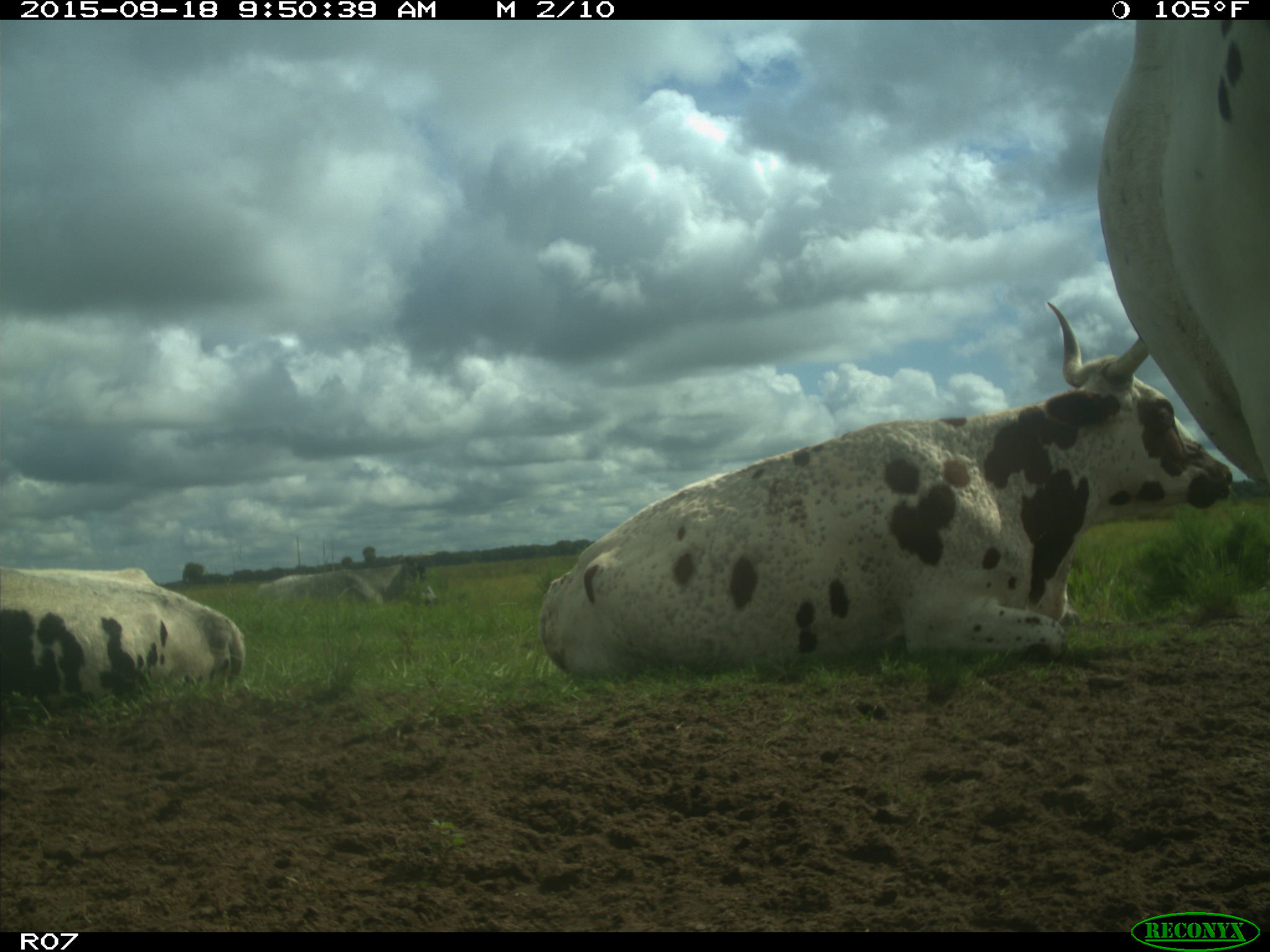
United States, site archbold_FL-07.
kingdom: Animalia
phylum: Chordata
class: Mammalia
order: Artiodactyla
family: Bovidae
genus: Bos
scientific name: Bos taurus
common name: domestic cow